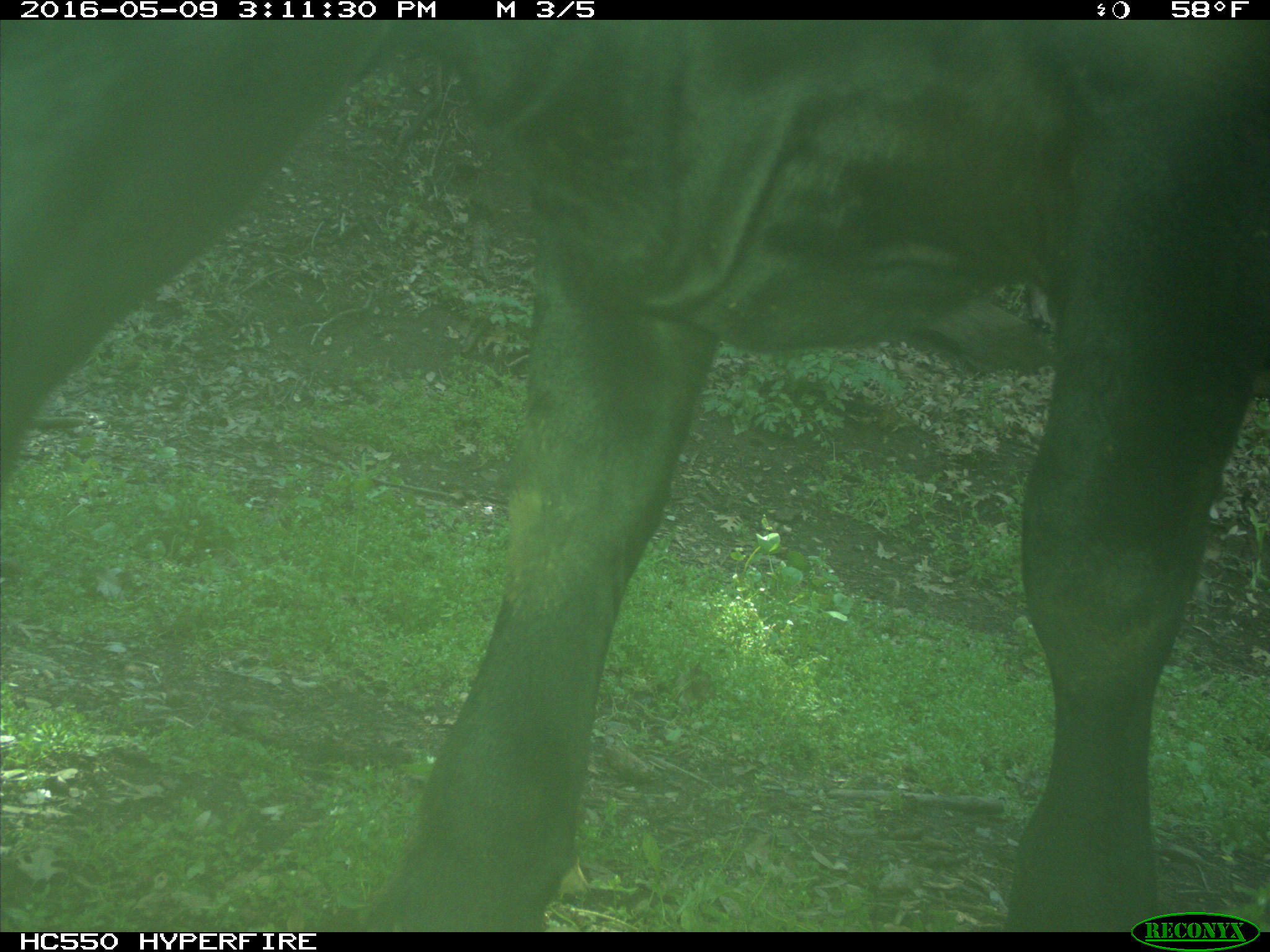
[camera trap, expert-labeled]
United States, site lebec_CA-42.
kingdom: Animalia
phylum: Chordata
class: Mammalia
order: Artiodactyla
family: Bovidae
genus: Bos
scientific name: Bos taurus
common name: domestic cow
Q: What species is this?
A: Bos taurus (domestic cow).